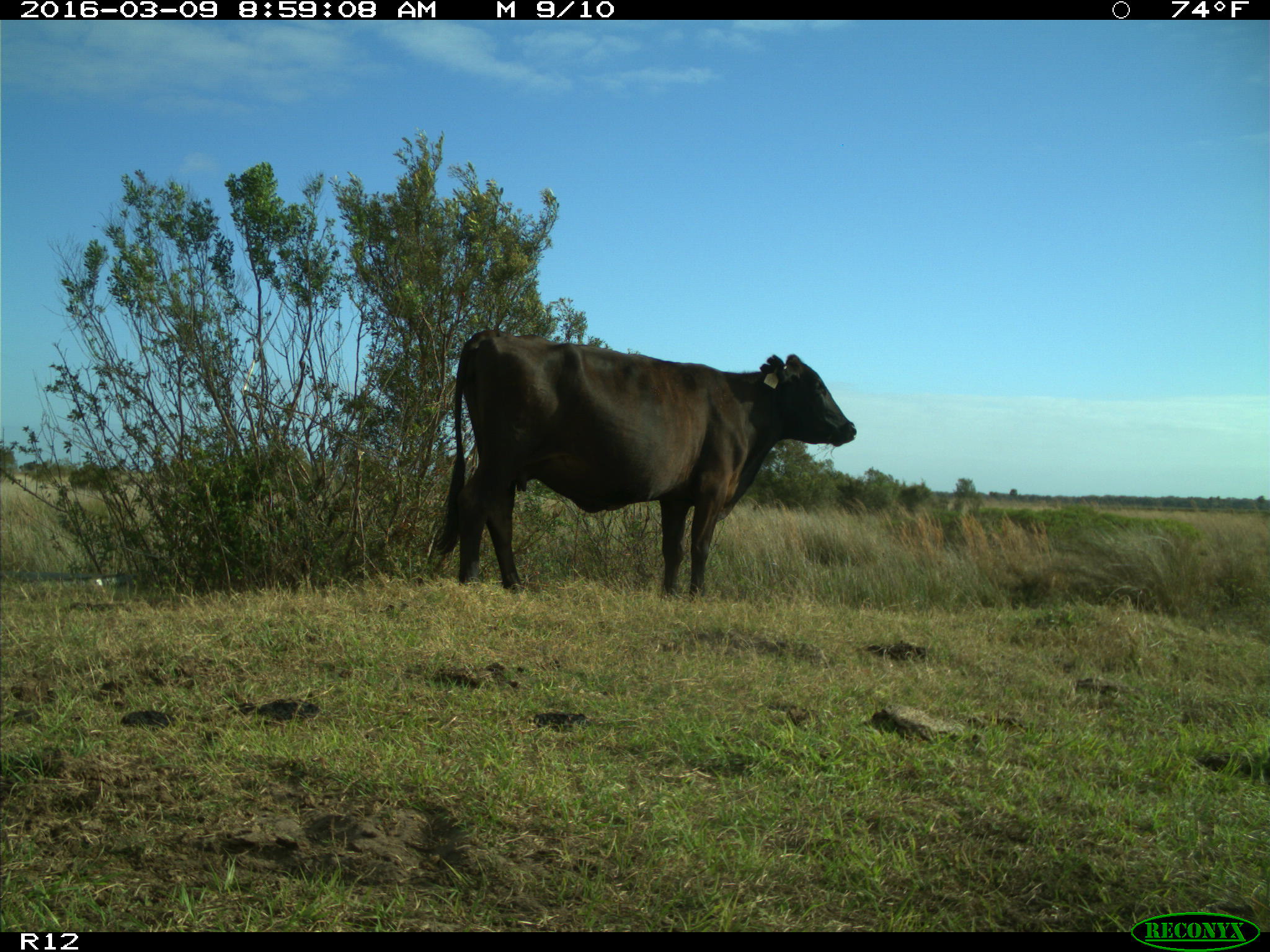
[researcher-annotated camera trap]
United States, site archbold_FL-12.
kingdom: Animalia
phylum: Chordata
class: Mammalia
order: Artiodactyla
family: Bovidae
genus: Bos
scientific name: Bos taurus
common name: domestic cow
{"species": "Bos taurus (domestic cow)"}